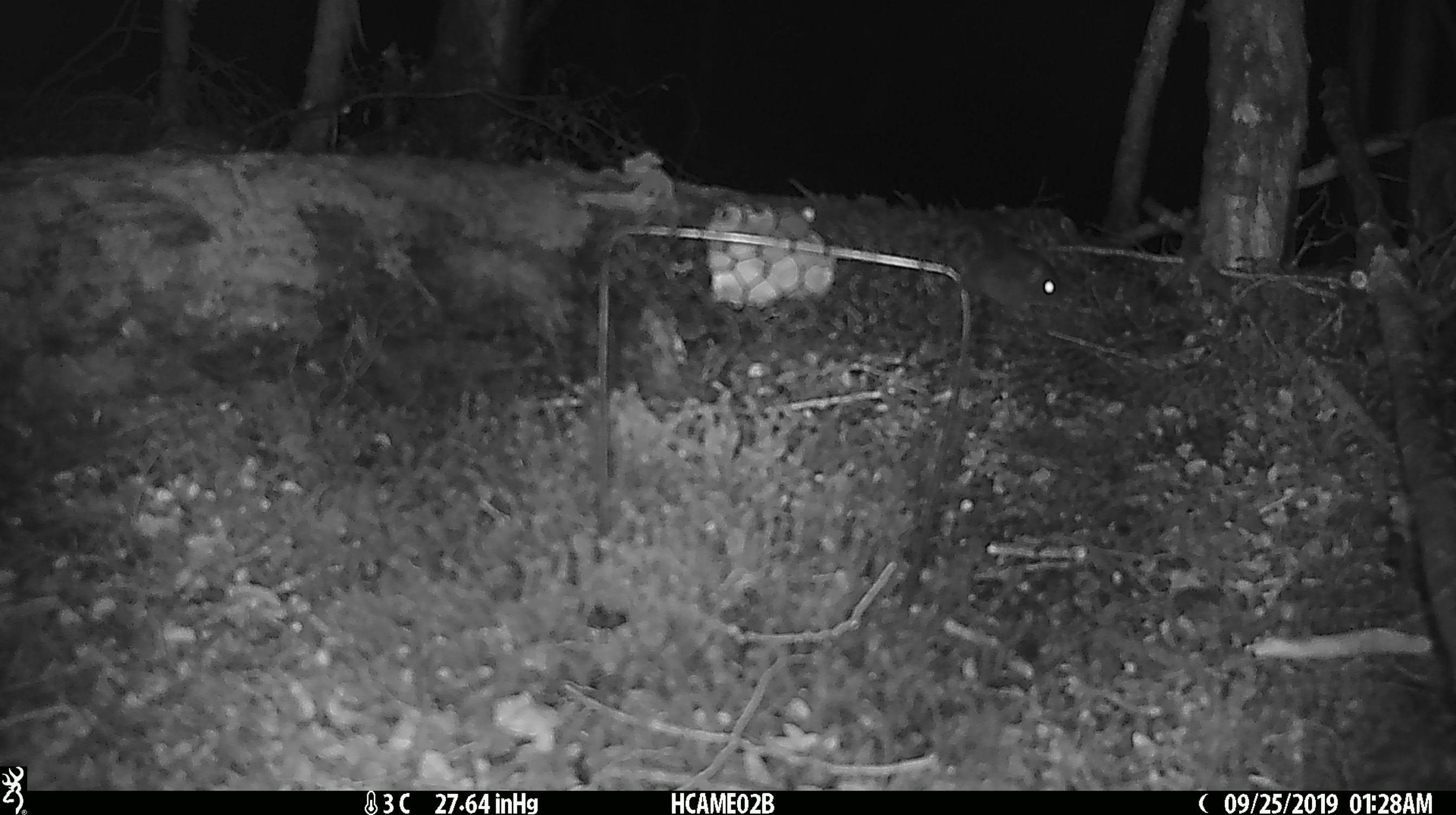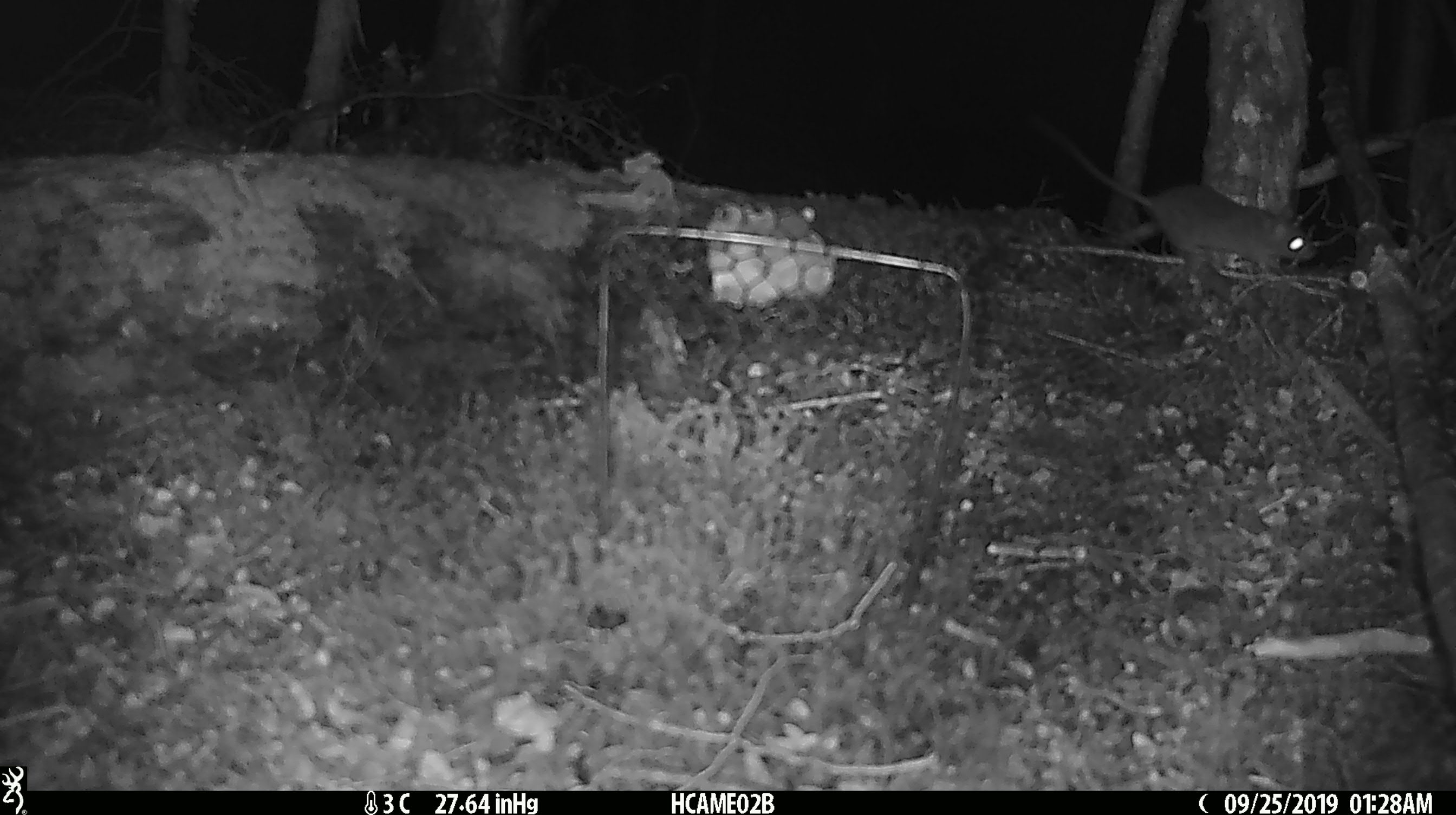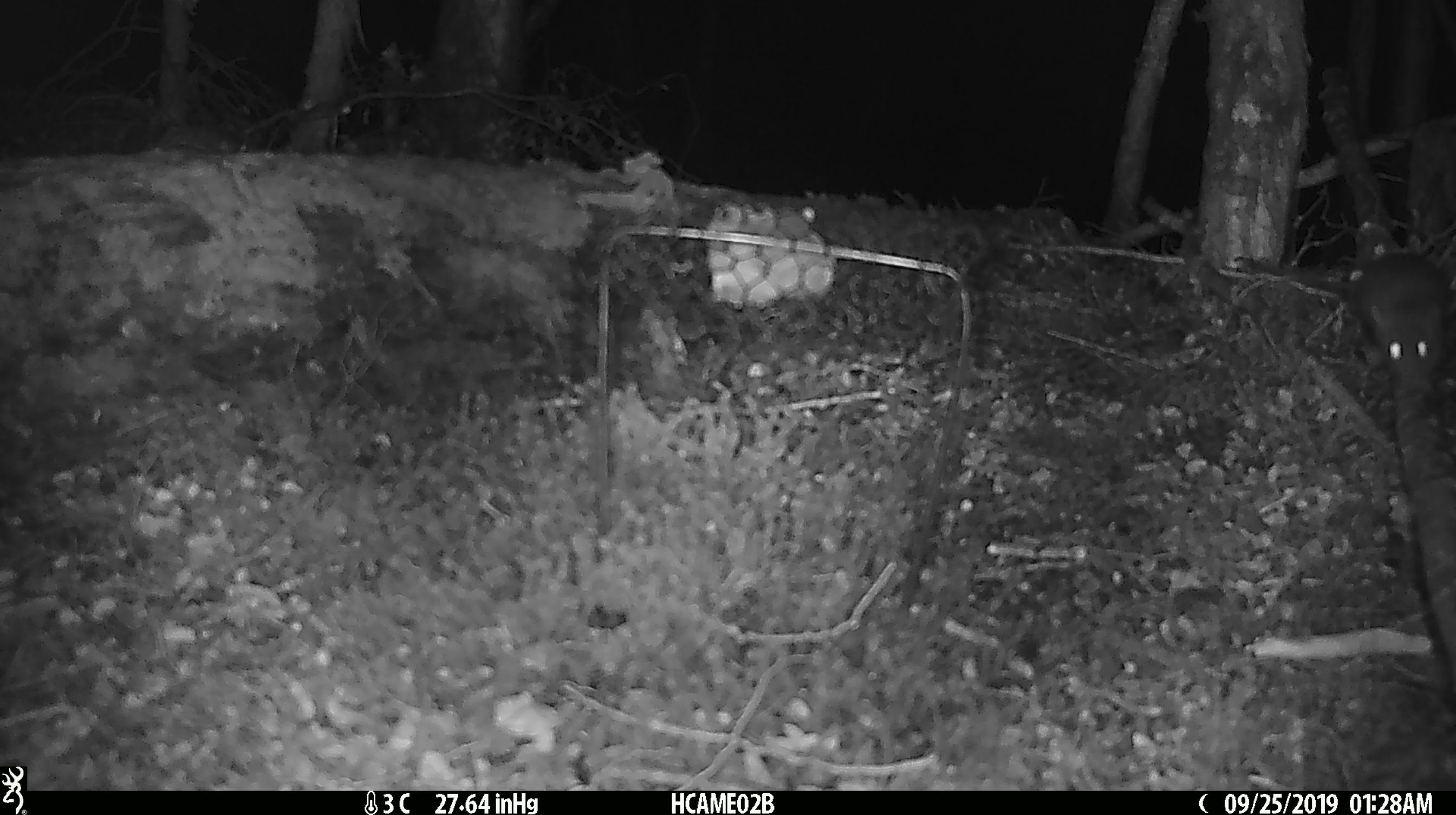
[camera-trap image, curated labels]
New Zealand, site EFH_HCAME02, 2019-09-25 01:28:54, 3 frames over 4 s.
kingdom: Animalia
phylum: Chordata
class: Mammalia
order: Rodentia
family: Muridae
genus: Mus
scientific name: Mus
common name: mouse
Mouse (Mus).